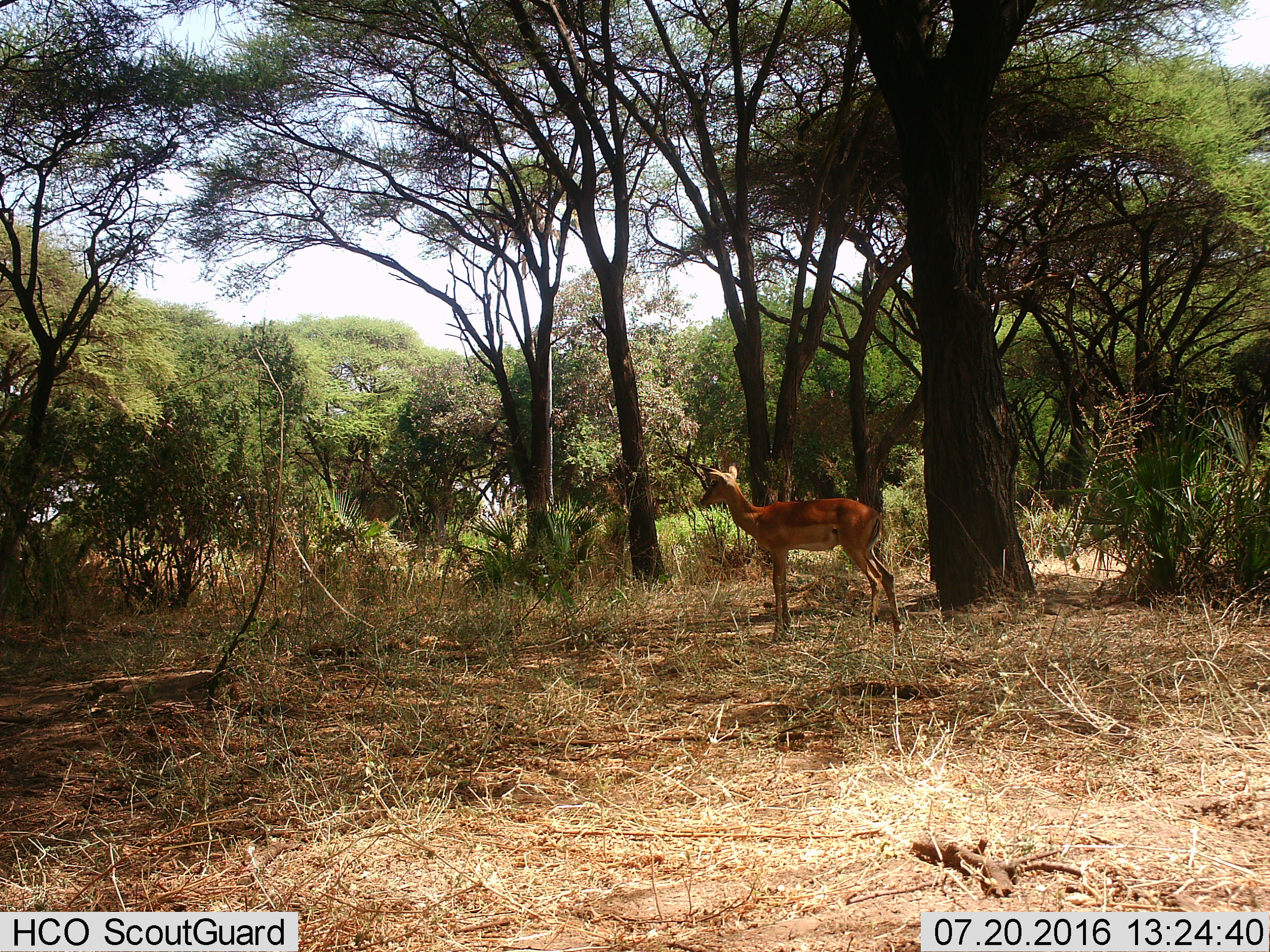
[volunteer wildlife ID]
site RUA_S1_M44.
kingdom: Animalia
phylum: Chordata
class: Mammalia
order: Artiodactyla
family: Bovidae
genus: Aepyceros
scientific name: Aepyceros melampus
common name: impala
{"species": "impala (Aepyceros melampus)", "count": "1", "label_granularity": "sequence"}